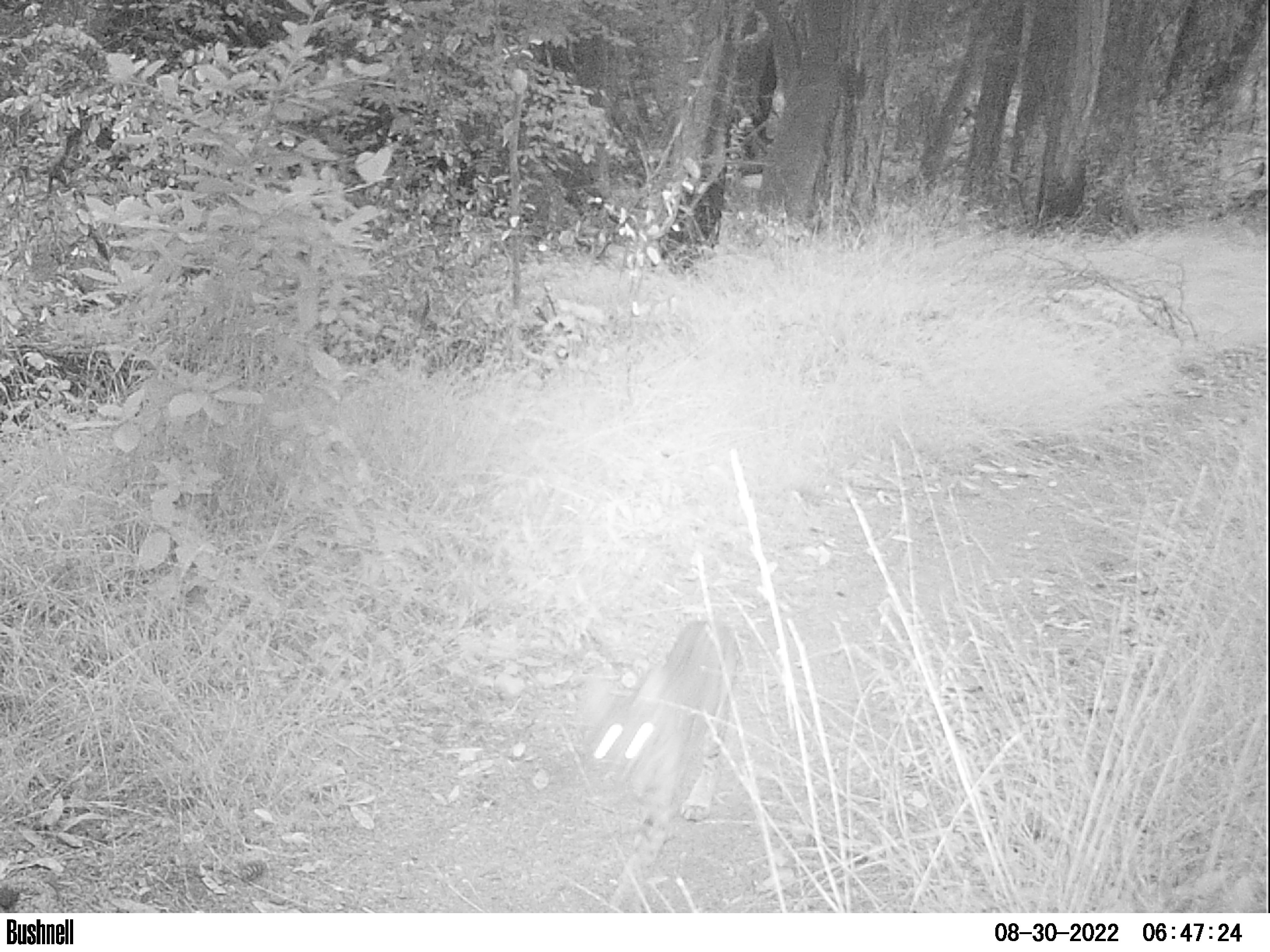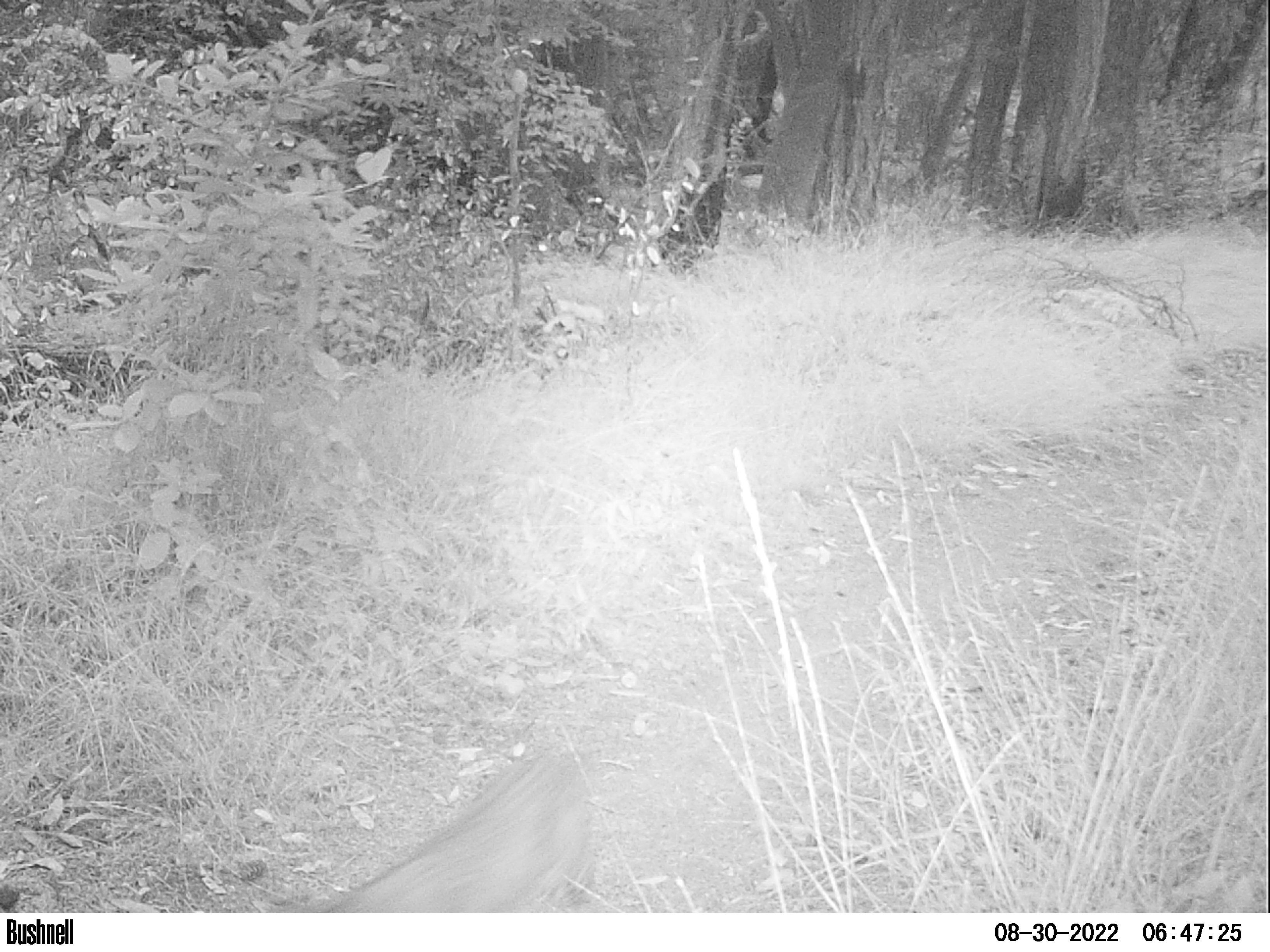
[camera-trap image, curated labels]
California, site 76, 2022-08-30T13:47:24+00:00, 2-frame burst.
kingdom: Animalia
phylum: Chordata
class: Mammalia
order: Carnivora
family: Felidae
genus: Lynx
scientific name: Lynx rufus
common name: bobcat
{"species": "bobcat (Lynx rufus)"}